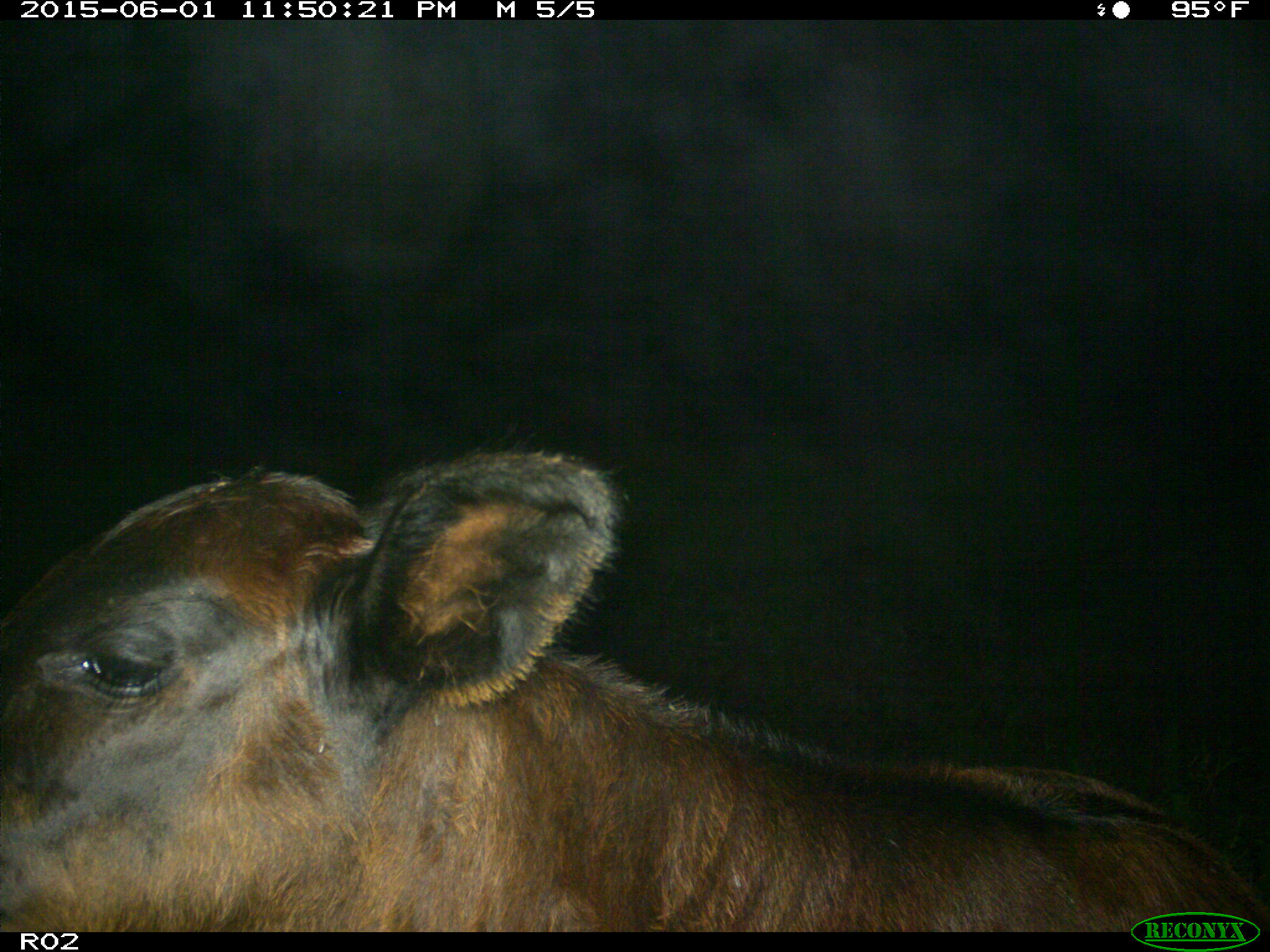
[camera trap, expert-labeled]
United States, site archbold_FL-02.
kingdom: Animalia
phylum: Chordata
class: Mammalia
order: Artiodactyla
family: Bovidae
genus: Bos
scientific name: Bos taurus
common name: domestic cow